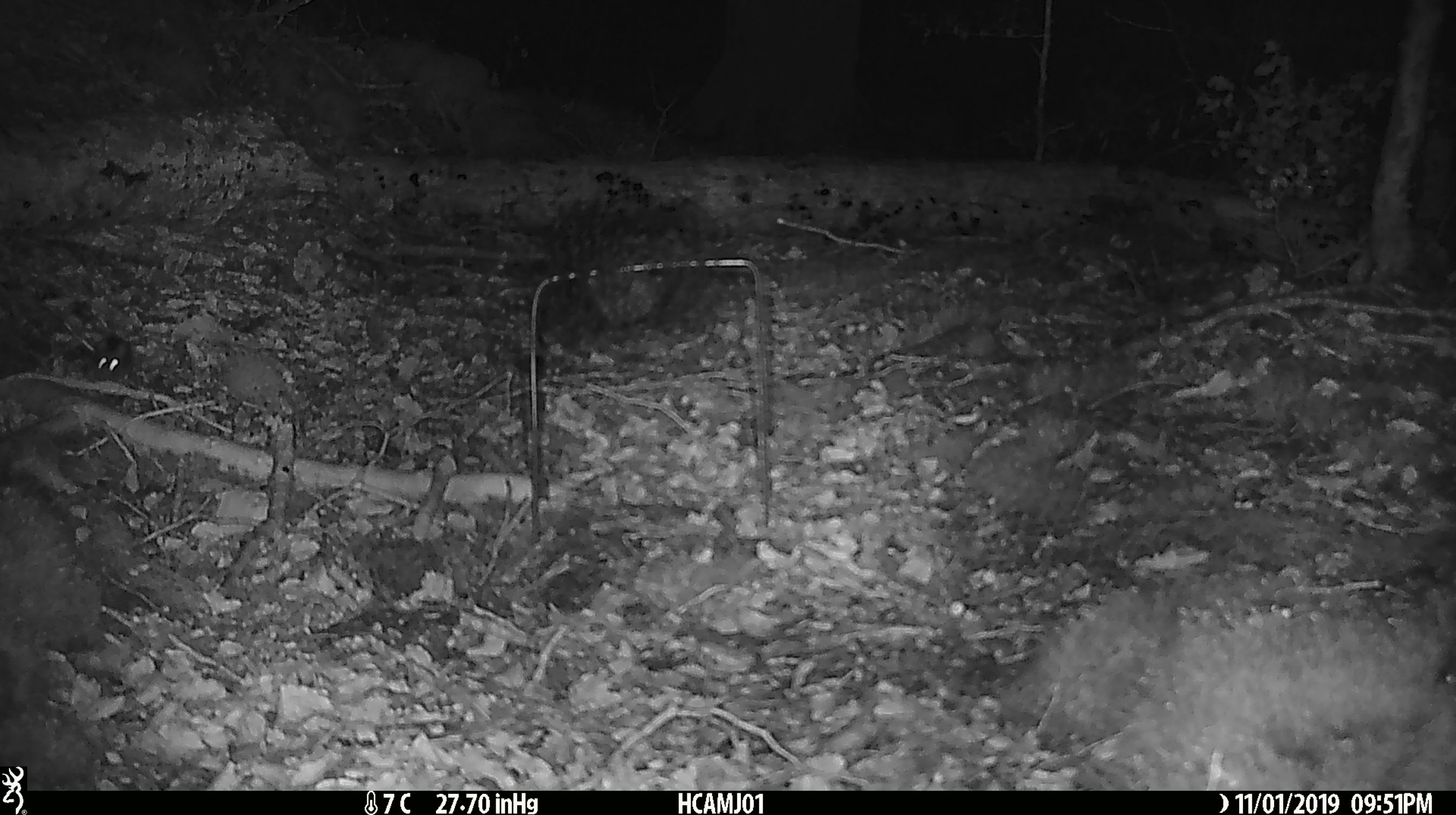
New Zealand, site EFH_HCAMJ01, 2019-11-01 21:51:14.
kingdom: Animalia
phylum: Chordata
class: Mammalia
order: Rodentia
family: Muridae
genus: Mus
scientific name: Mus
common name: mouse